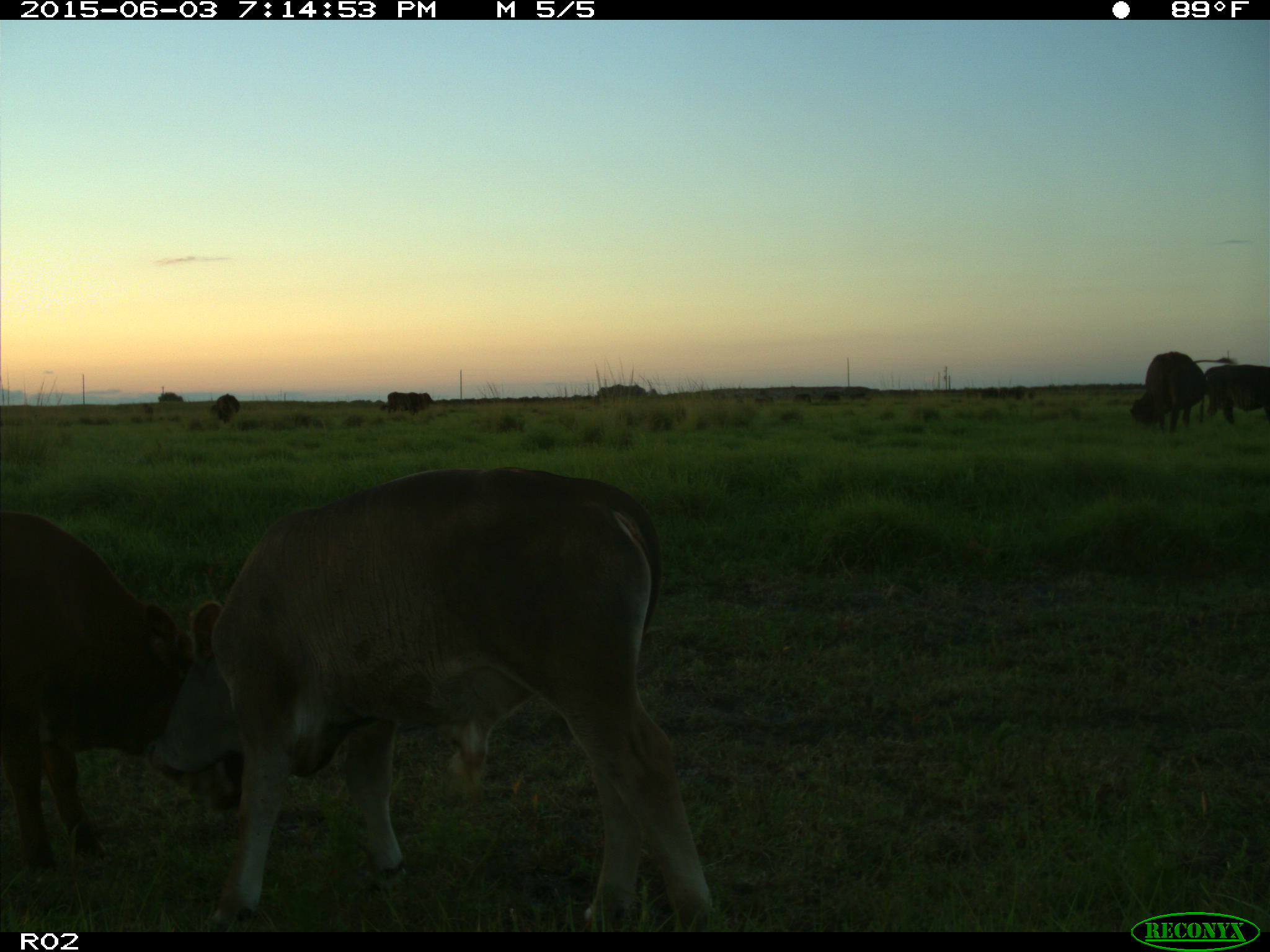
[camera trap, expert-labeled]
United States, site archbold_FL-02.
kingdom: Animalia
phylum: Chordata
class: Mammalia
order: Artiodactyla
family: Bovidae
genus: Bos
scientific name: Bos taurus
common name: domestic cow